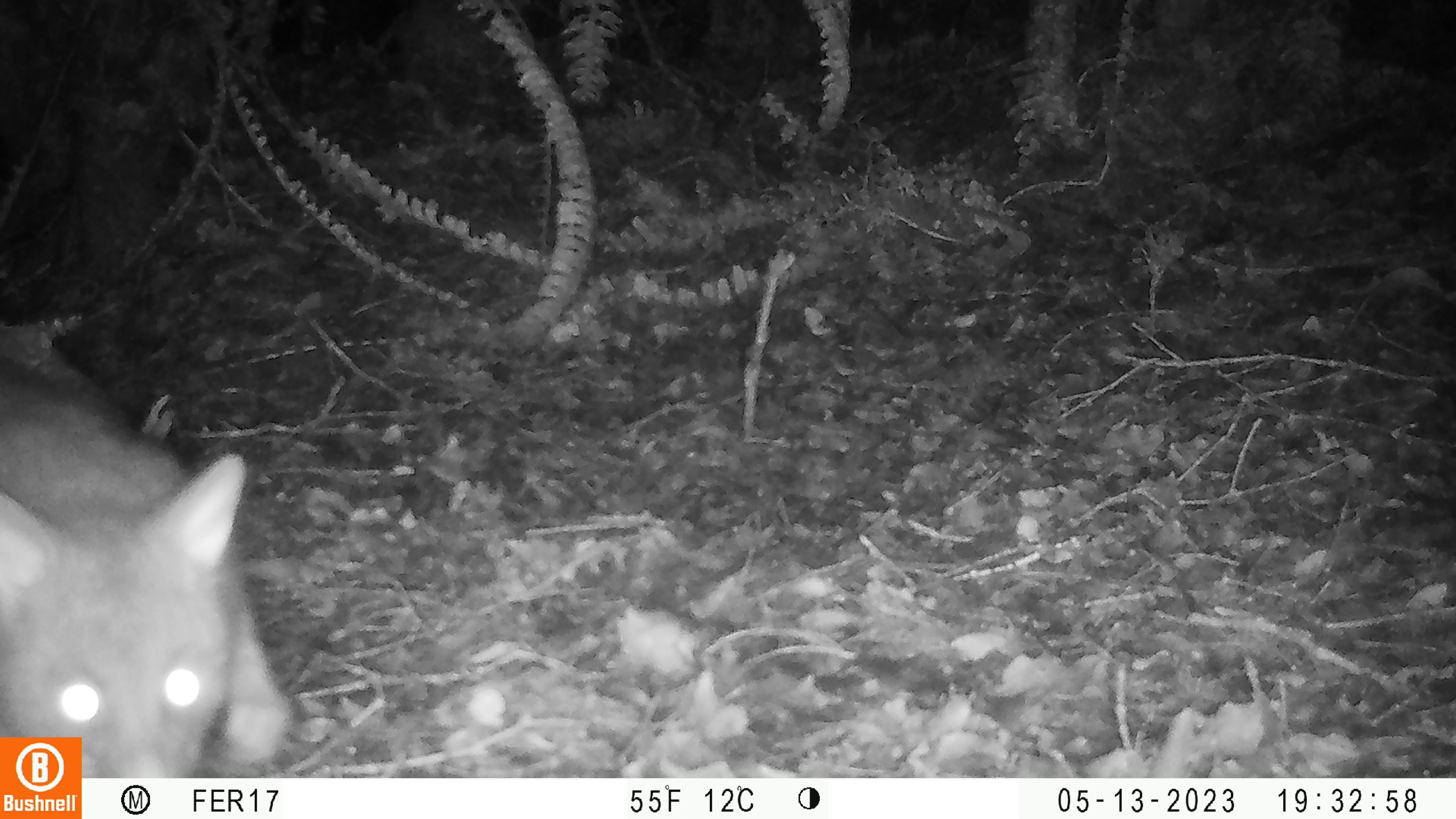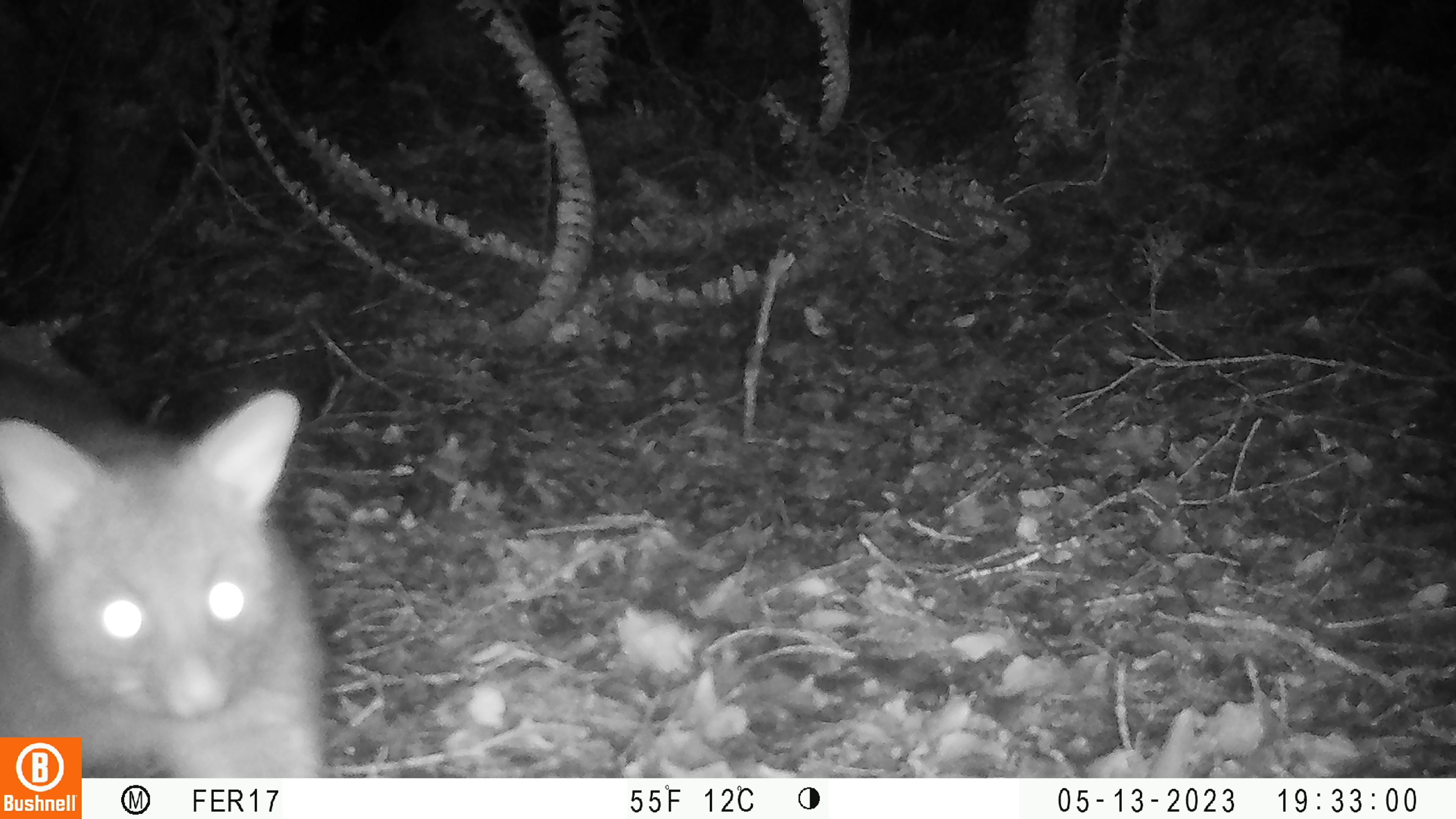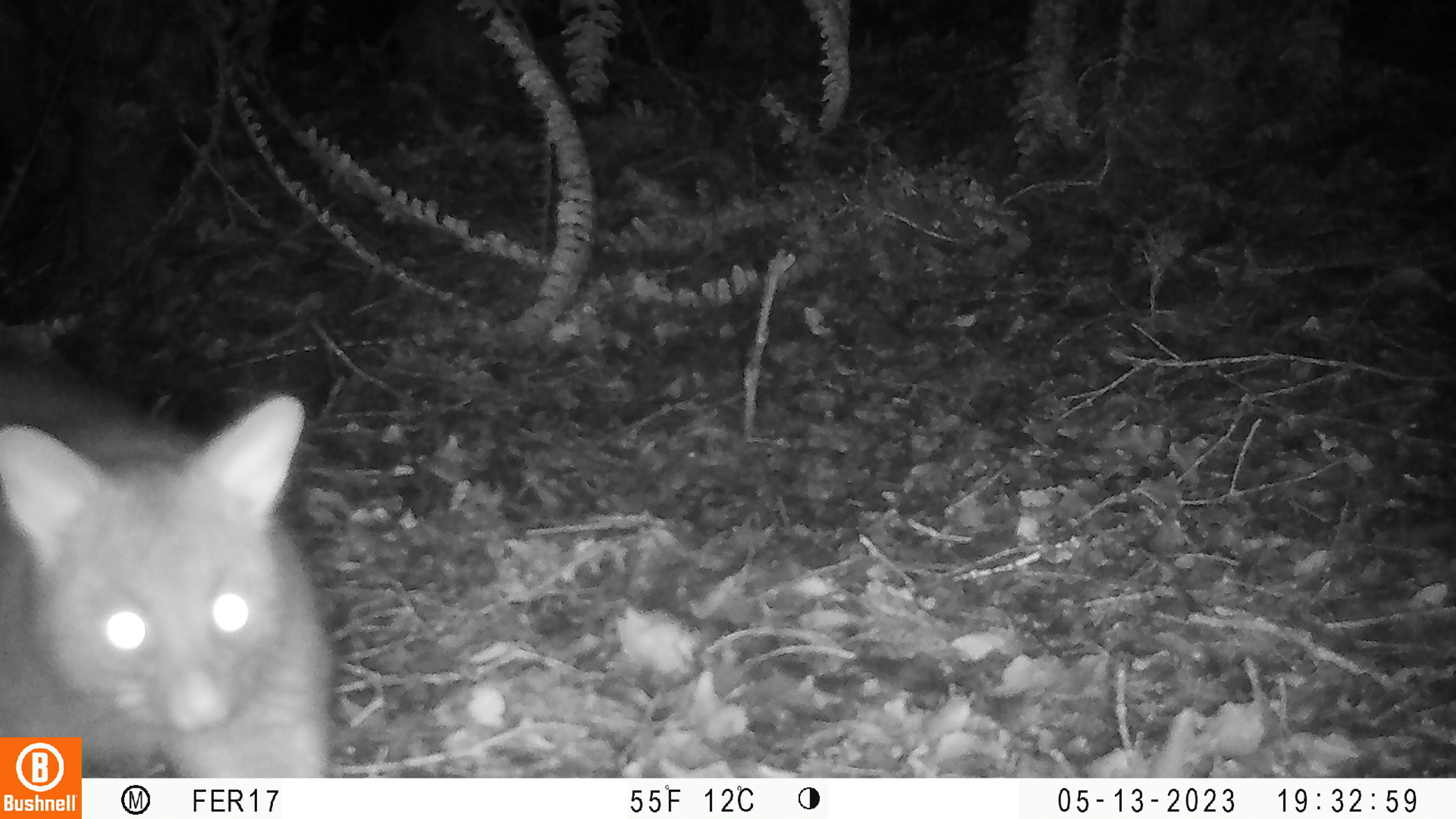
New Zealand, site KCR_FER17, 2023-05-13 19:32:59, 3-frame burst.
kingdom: Animalia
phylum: Chordata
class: Mammalia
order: Diprotodontia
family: Phalangeridae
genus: Trichosurus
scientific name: Trichosurus vulpecula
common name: common brushtail possum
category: possum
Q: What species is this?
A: Possum (common brushtail possum) (Trichosurus vulpecula).